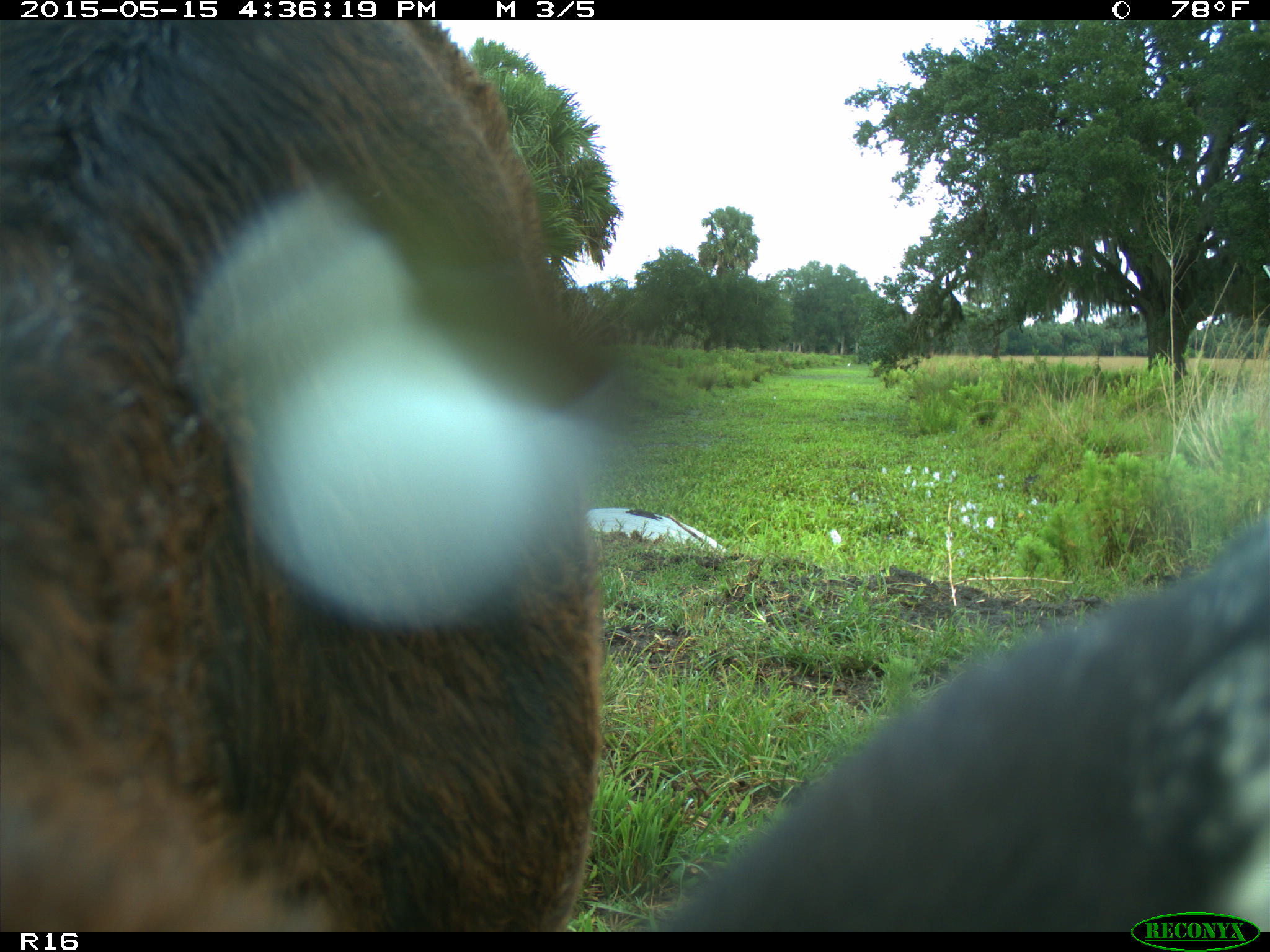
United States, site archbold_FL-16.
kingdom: Animalia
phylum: Chordata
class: Mammalia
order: Artiodactyla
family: Bovidae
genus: Bos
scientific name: Bos taurus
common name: domestic cow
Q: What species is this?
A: Bos taurus (domestic cow).